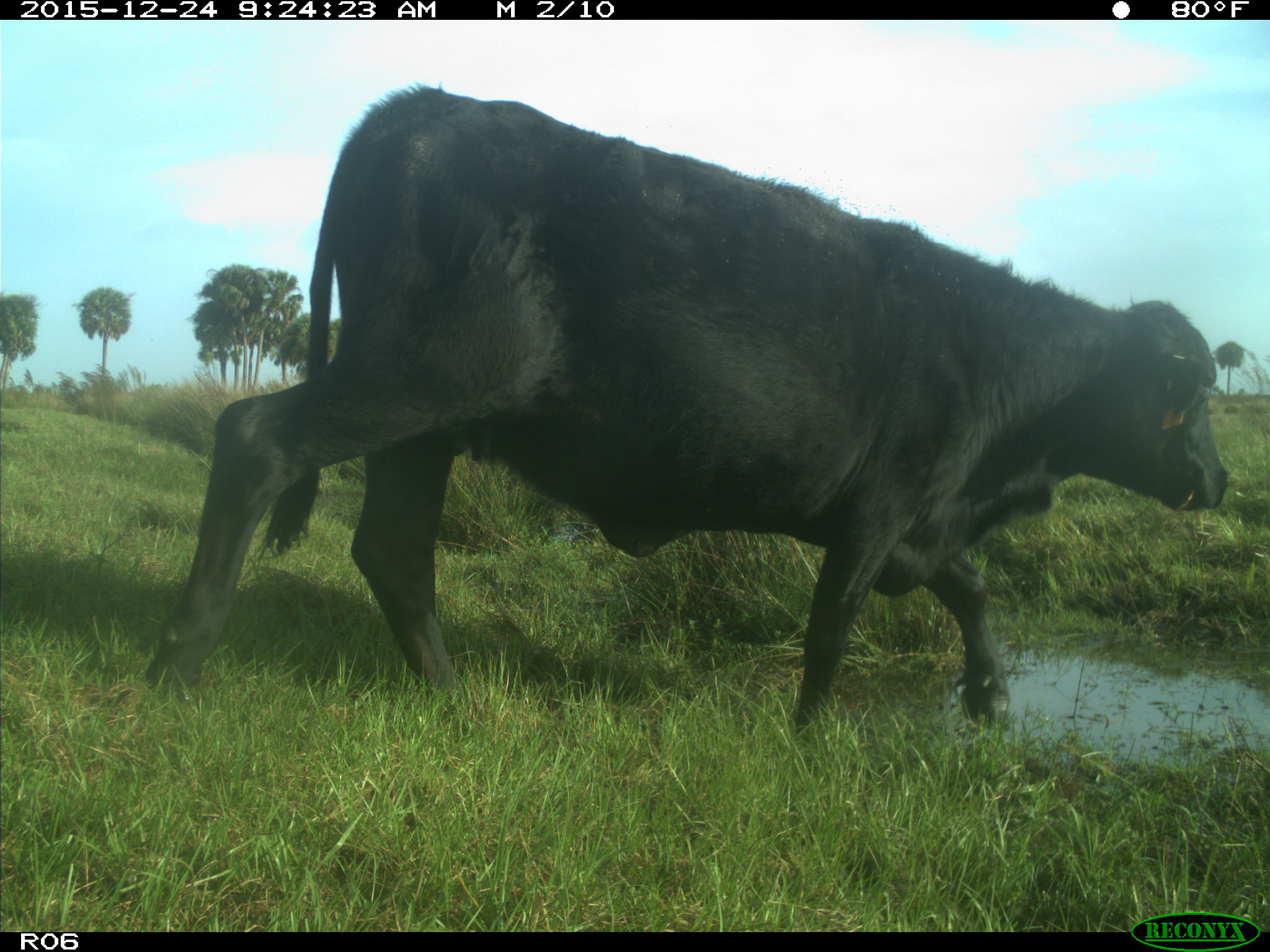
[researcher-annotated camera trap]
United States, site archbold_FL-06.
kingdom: Animalia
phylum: Chordata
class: Mammalia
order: Artiodactyla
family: Bovidae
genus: Bos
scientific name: Bos taurus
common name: domestic cow